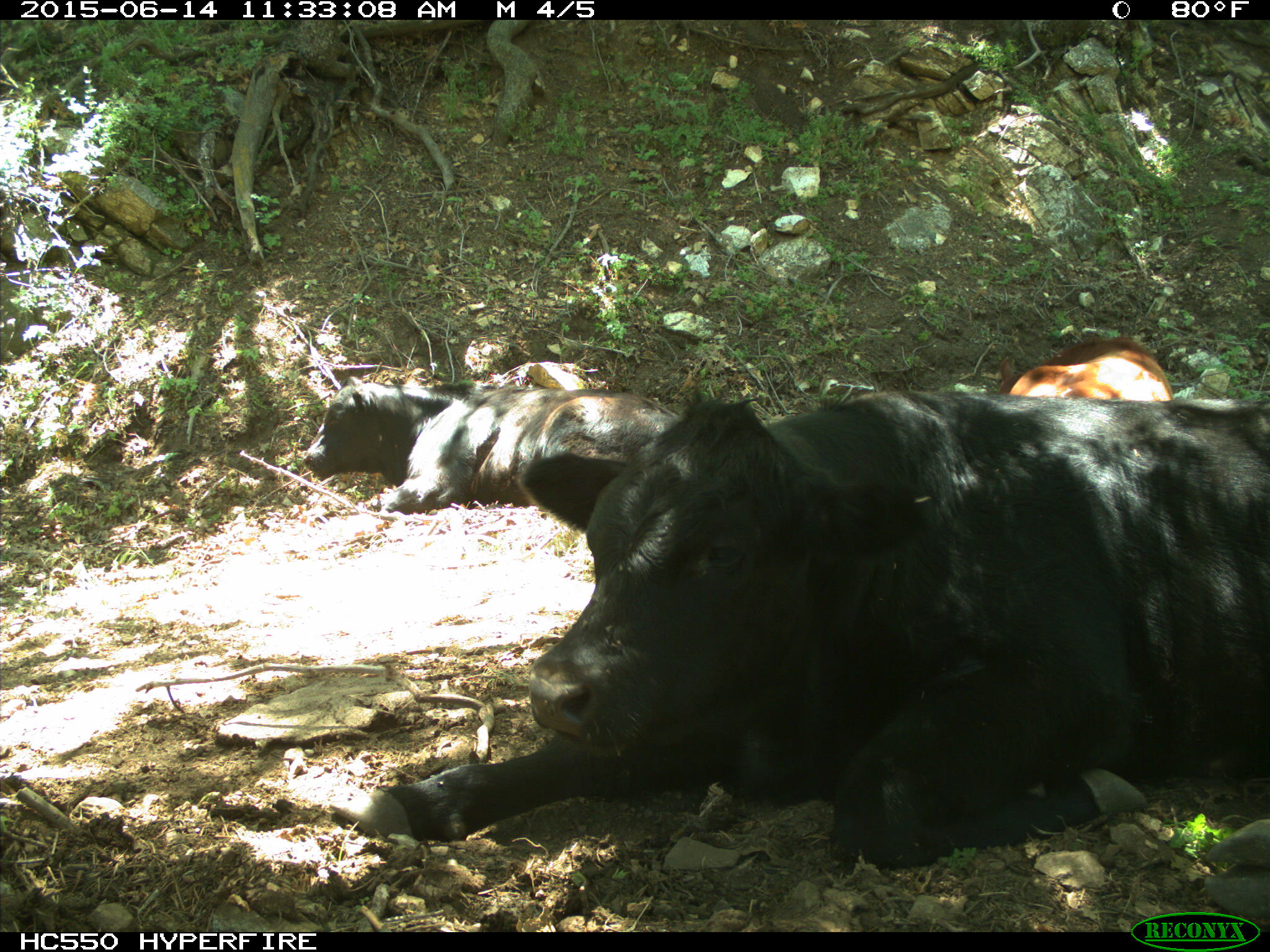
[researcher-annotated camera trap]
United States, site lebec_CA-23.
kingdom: Animalia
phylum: Chordata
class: Mammalia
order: Artiodactyla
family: Bovidae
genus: Bos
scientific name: Bos taurus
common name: domestic cow